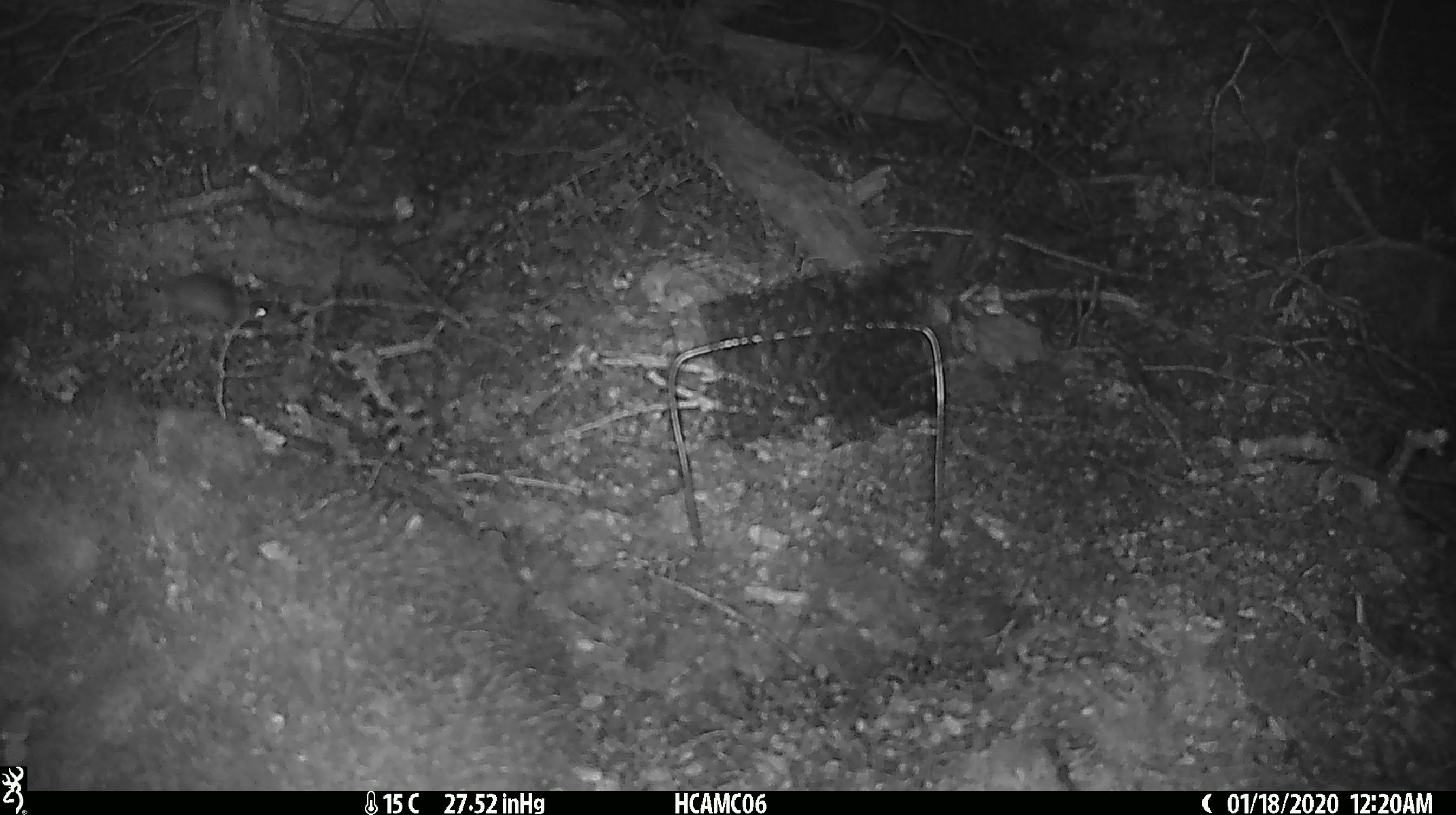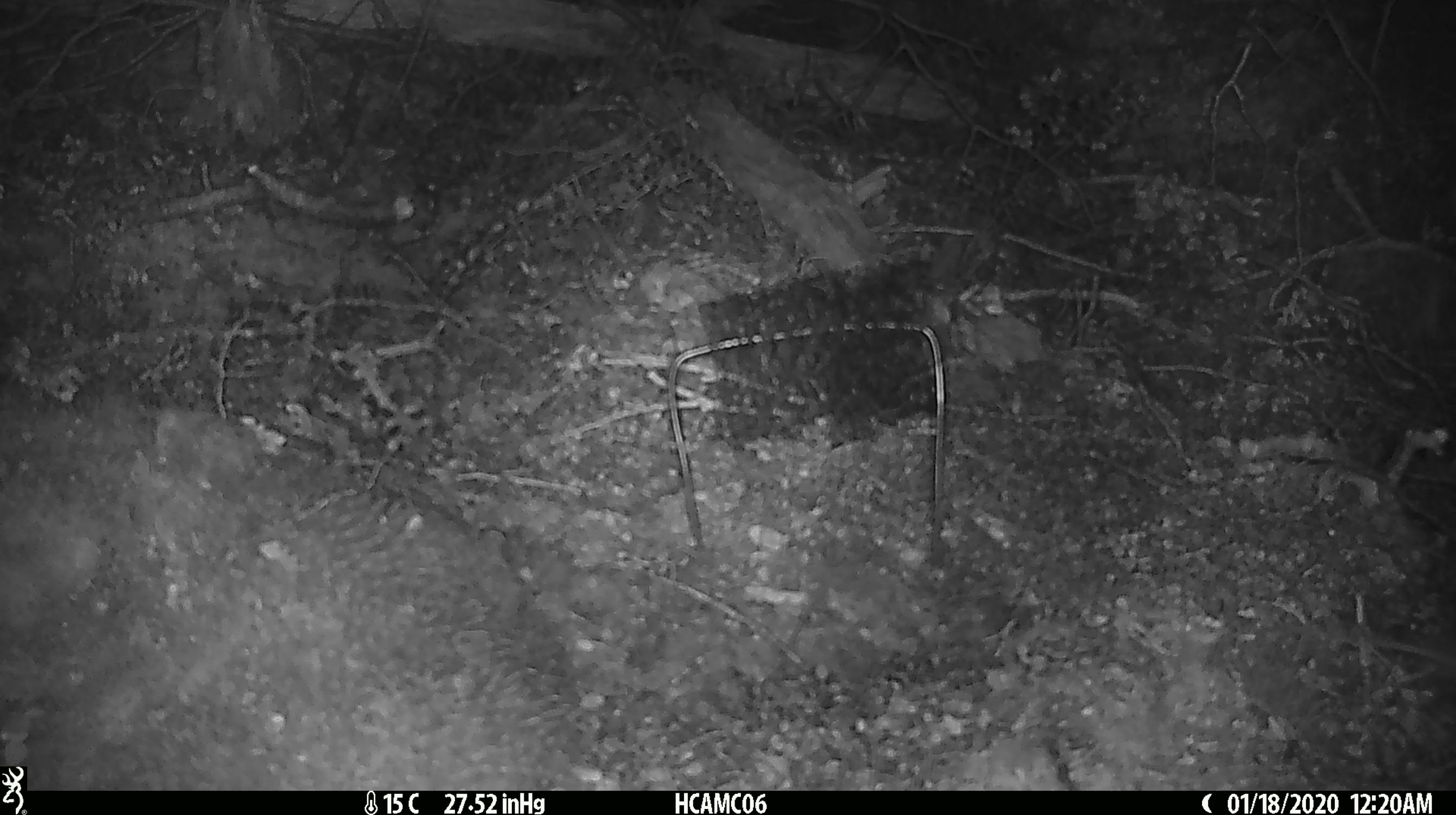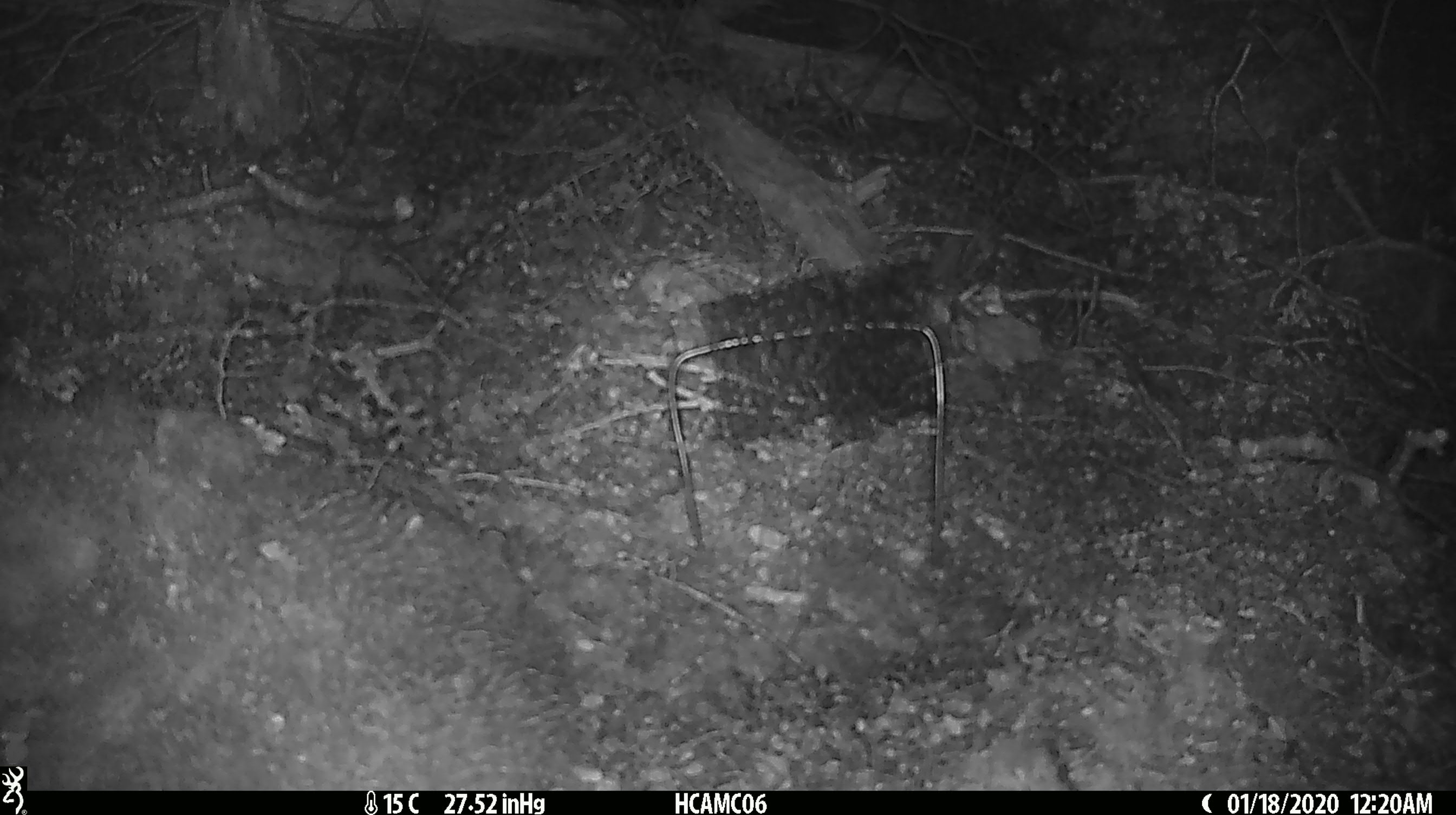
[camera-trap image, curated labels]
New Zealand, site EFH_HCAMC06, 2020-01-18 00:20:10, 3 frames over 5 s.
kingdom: Animalia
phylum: Chordata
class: Mammalia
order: Rodentia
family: Muridae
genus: Mus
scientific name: Mus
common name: mouse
Mouse (Mus).